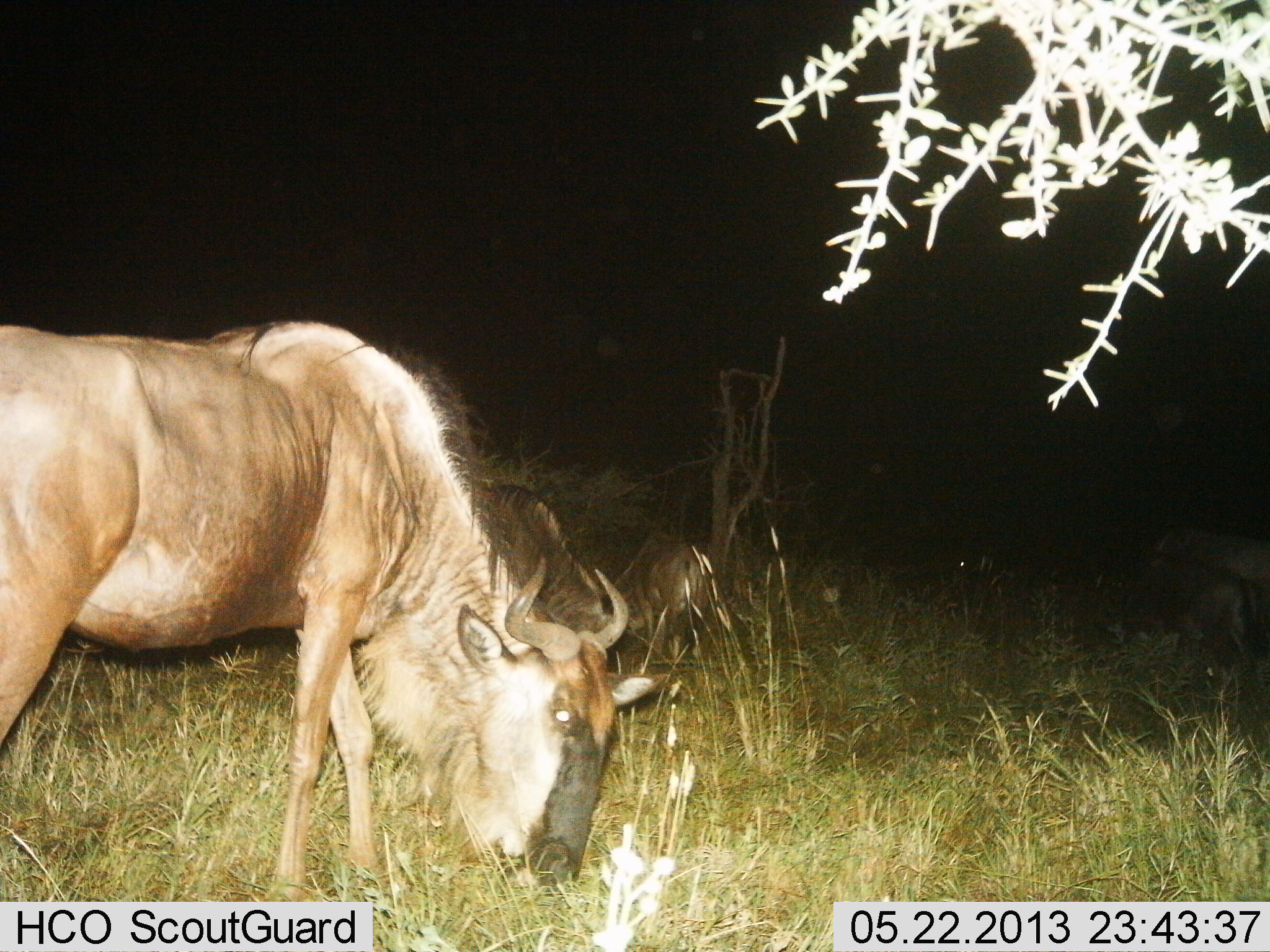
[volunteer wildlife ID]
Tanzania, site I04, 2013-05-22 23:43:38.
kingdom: Animalia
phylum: Chordata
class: Mammalia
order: Artiodactyla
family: Bovidae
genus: Connochaetes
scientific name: Connochaetes taurinus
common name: blue wildebeest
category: wildebeest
Wildebeest (blue wildebeest) (Connochaetes taurinus), count 2. Behavior (volunteer vote fractions): standing 31%, resting 3%, moving 3%, interacting 3%. Young present (vote fraction): 0%. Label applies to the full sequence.